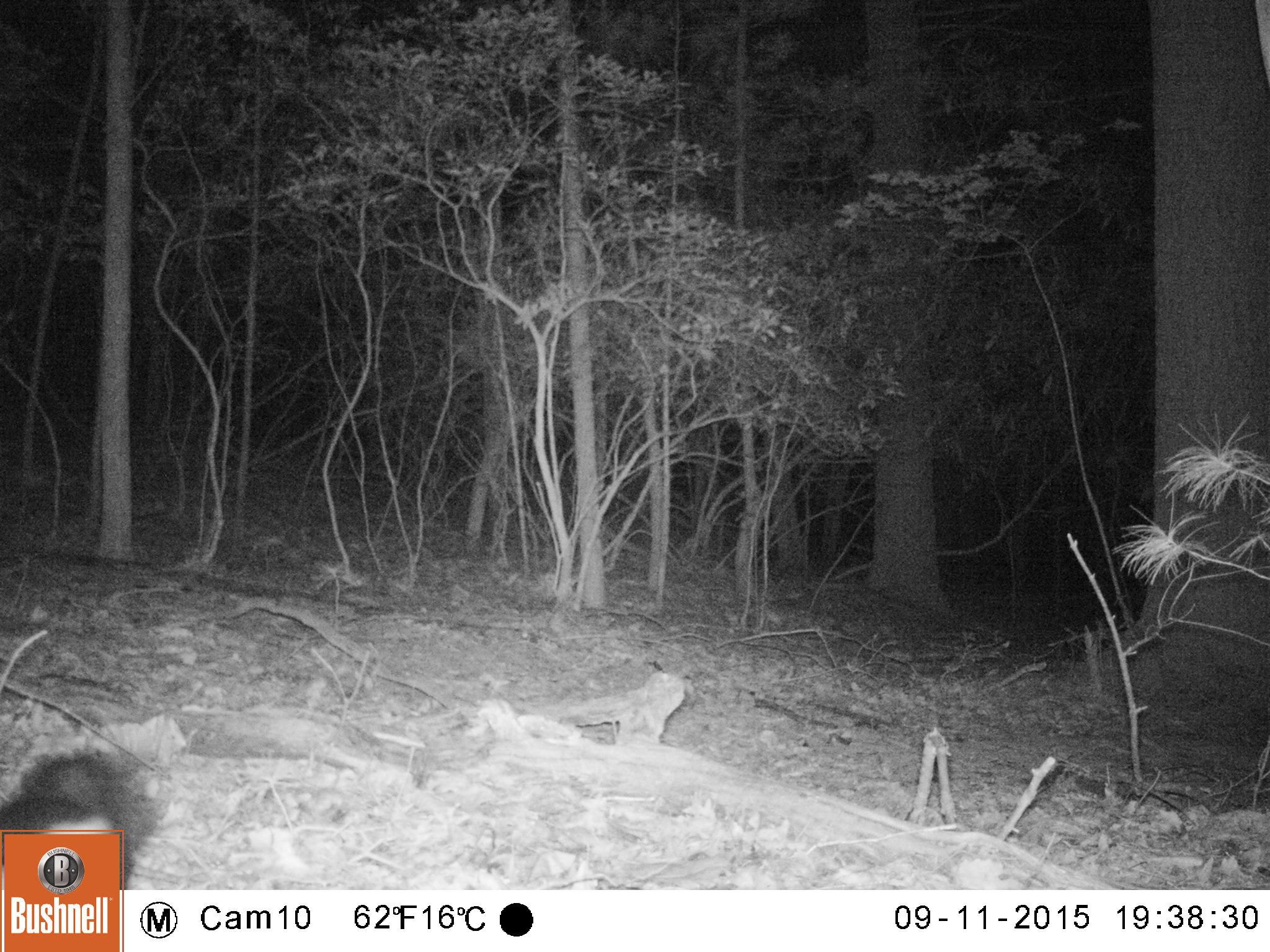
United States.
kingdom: Animalia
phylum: Chordata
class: Mammalia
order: Carnivora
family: Mephitidae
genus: Mephitis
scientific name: Mephitis mephitis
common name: striped skunk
Striped Skunk (Mephitis mephitis).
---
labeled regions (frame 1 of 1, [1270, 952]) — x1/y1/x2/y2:
Striped Skunk: 0/746/171/889